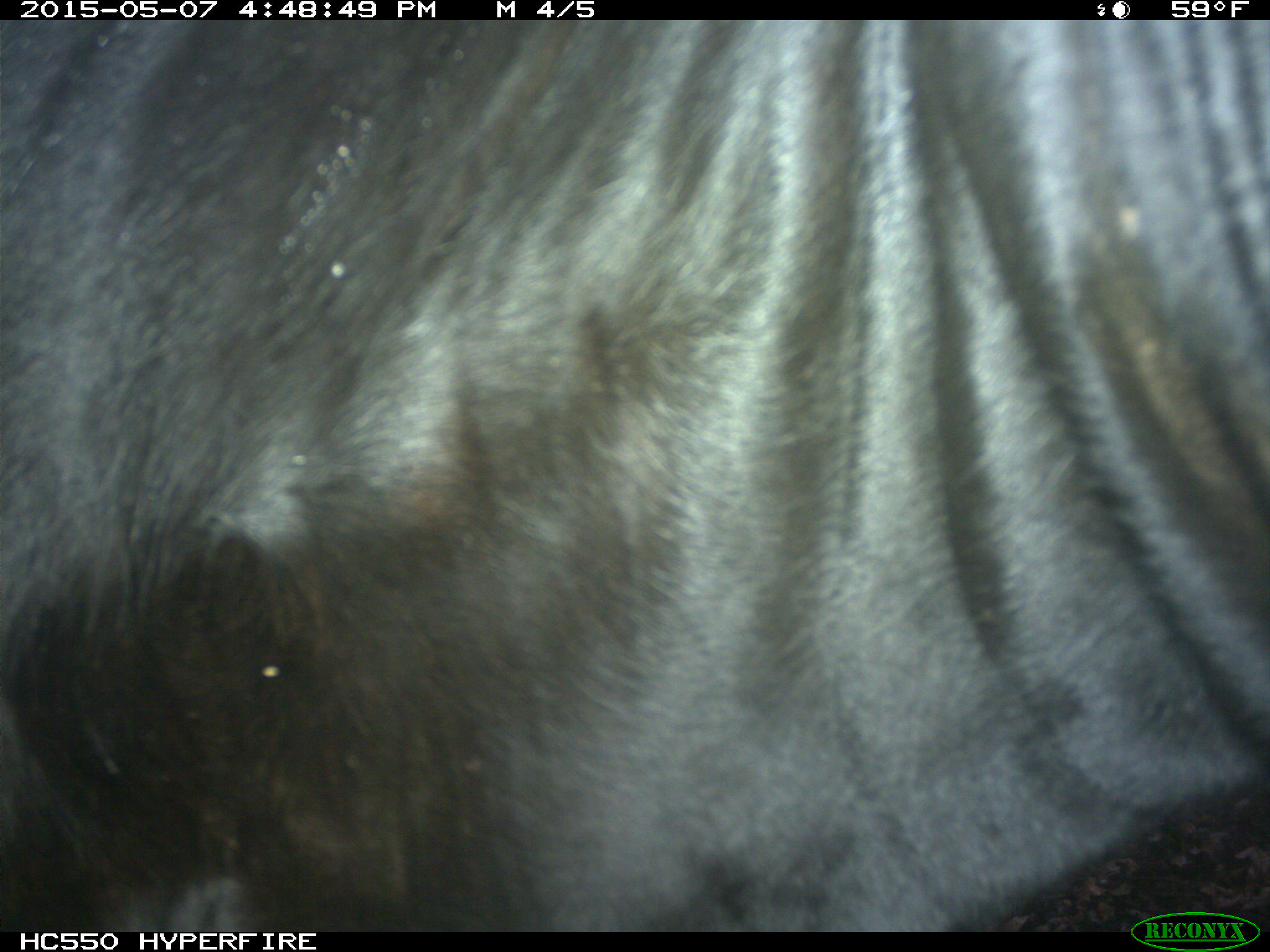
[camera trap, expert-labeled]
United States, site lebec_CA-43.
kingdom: Animalia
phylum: Chordata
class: Mammalia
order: Artiodactyla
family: Bovidae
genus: Bos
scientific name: Bos taurus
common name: domestic cow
Bos taurus (domestic cow).